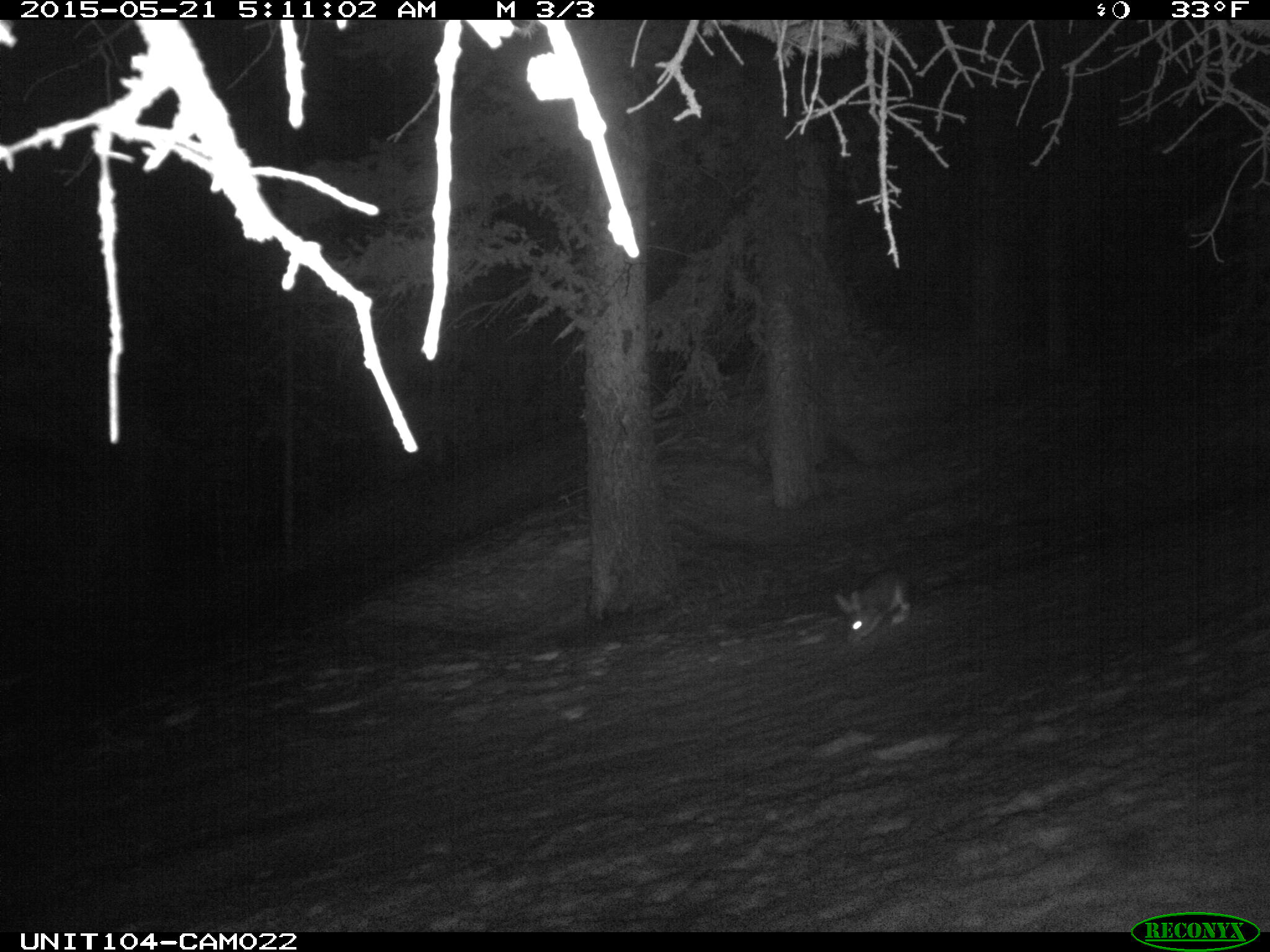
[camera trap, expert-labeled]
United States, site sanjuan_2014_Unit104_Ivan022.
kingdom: Animalia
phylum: Chordata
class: Mammalia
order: Lagomorpha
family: Leporidae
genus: Lepus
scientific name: Lepus americanus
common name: snowshoe hare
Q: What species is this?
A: Lepus americanus (snowshoe hare).